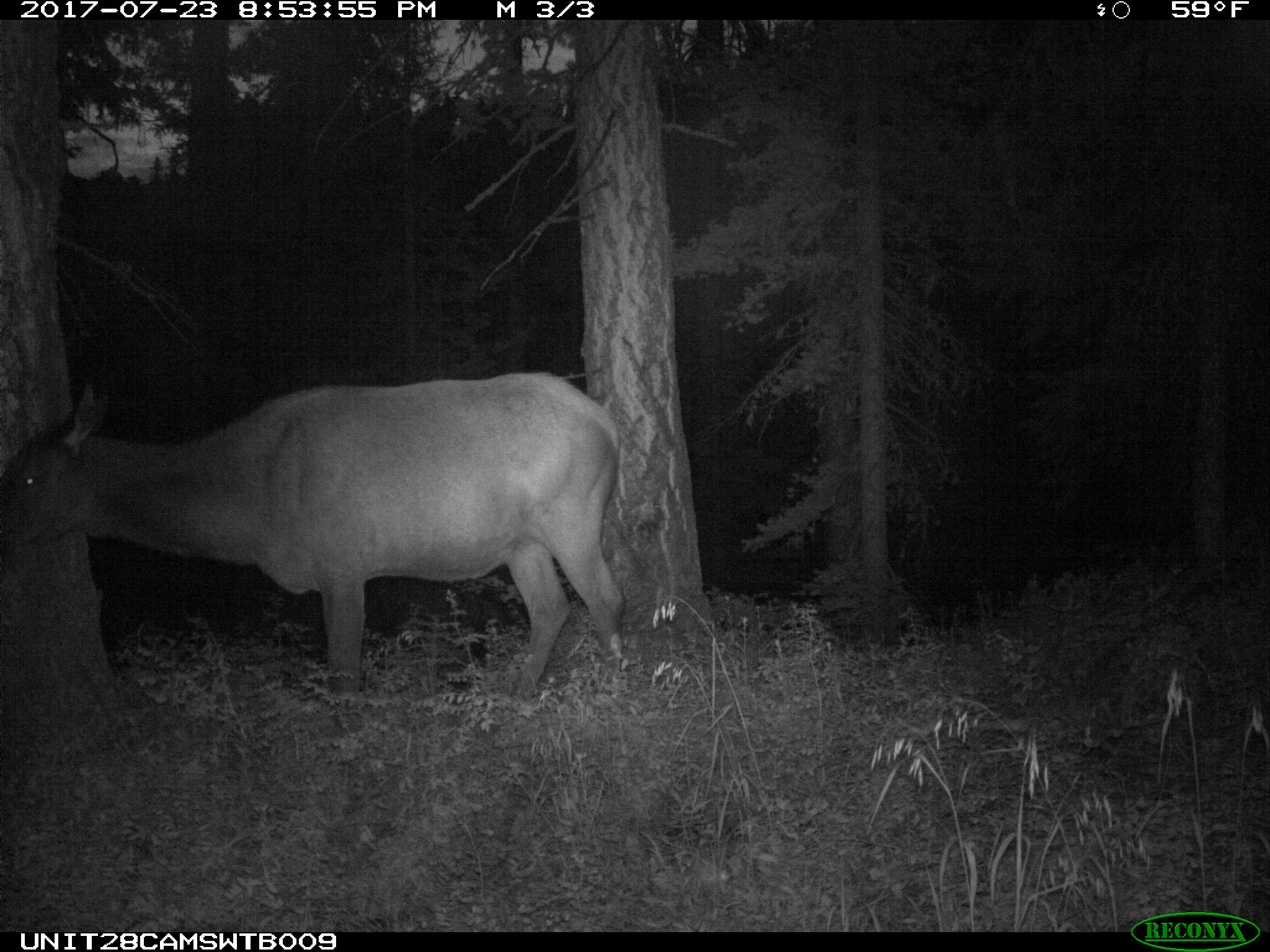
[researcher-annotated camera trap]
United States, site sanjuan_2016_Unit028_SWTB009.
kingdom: Animalia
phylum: Chordata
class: Mammalia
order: Artiodactyla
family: Cervidae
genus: Cervus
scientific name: Cervus elaphus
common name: red deer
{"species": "Cervus elaphus (red deer)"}